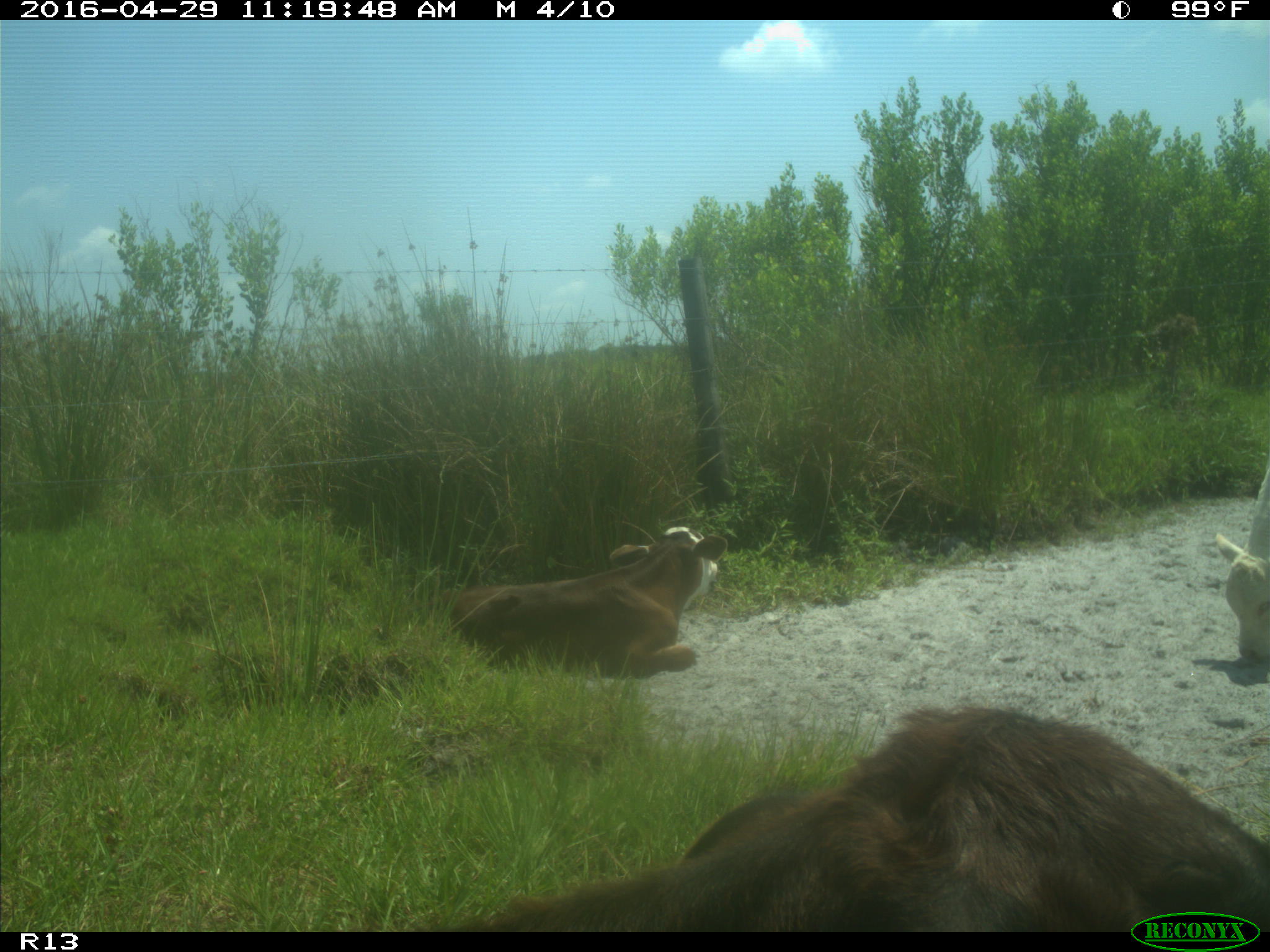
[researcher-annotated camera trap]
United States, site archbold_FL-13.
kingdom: Animalia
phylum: Chordata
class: Mammalia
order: Artiodactyla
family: Bovidae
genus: Bos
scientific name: Bos taurus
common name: domestic cow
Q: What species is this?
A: Bos taurus (domestic cow).